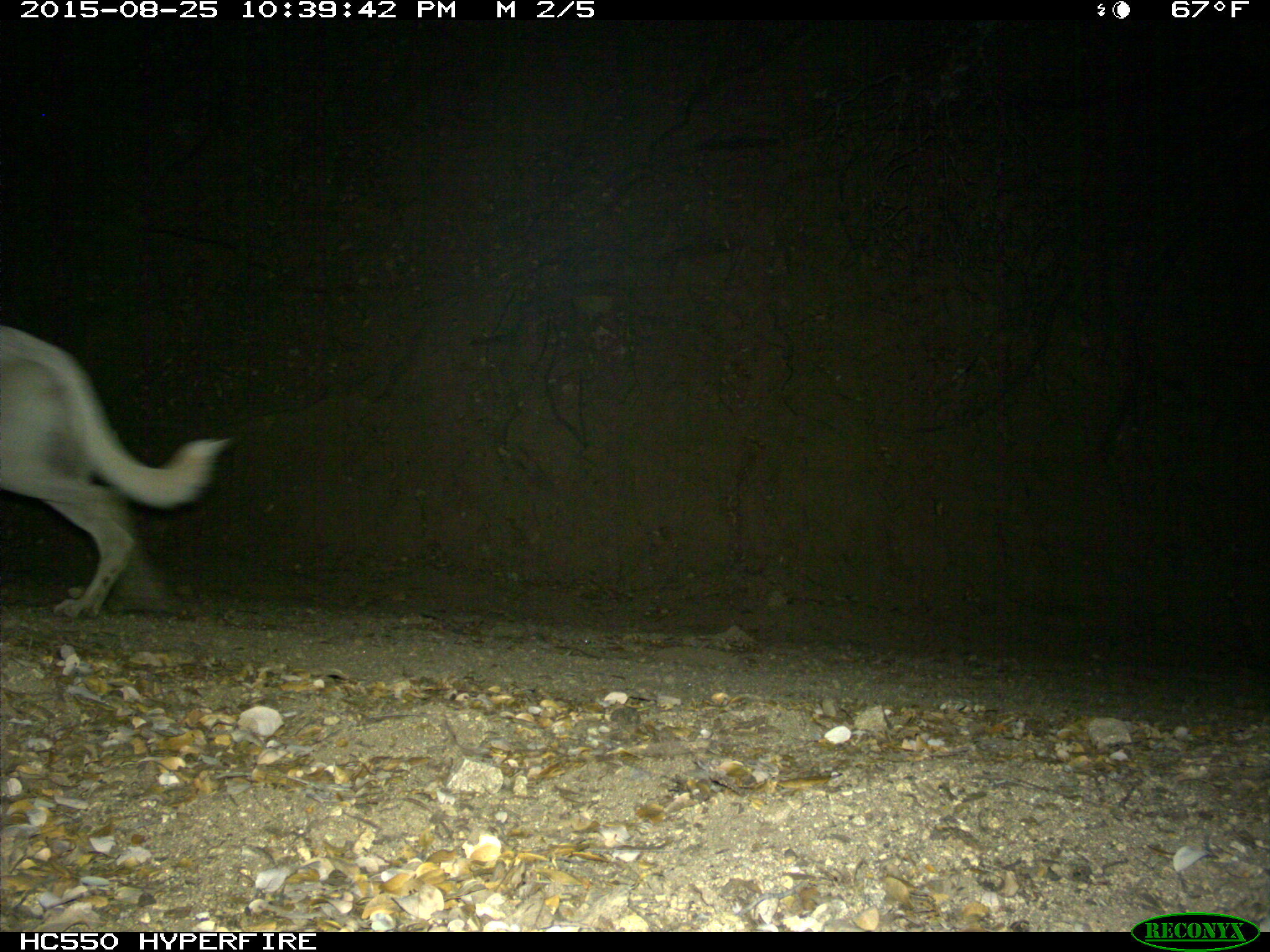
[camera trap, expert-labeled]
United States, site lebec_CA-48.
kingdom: Animalia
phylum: Chordata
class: Mammalia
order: Carnivora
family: Canidae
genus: Canis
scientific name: Canis familiaris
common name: domestic dog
Canis familiaris (domestic dog).